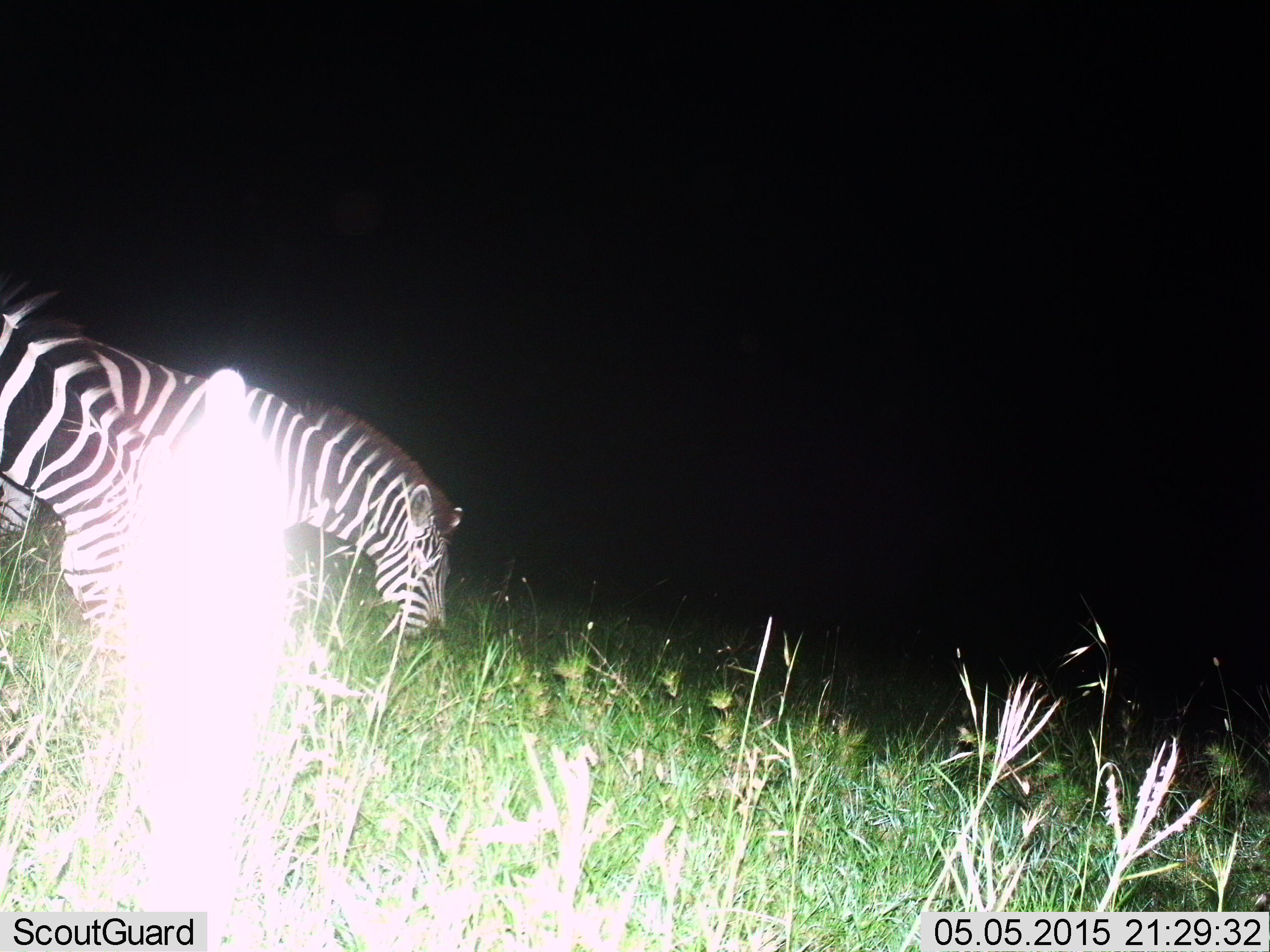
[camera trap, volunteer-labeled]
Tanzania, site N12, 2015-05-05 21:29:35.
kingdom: Animalia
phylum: Chordata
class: Mammalia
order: Perissodactyla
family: Equidae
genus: Equus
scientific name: Equus quagga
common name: plains zebra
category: zebra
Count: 2.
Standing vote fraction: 40%.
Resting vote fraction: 0%.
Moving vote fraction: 10%.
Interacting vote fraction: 0%.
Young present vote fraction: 0%.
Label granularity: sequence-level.